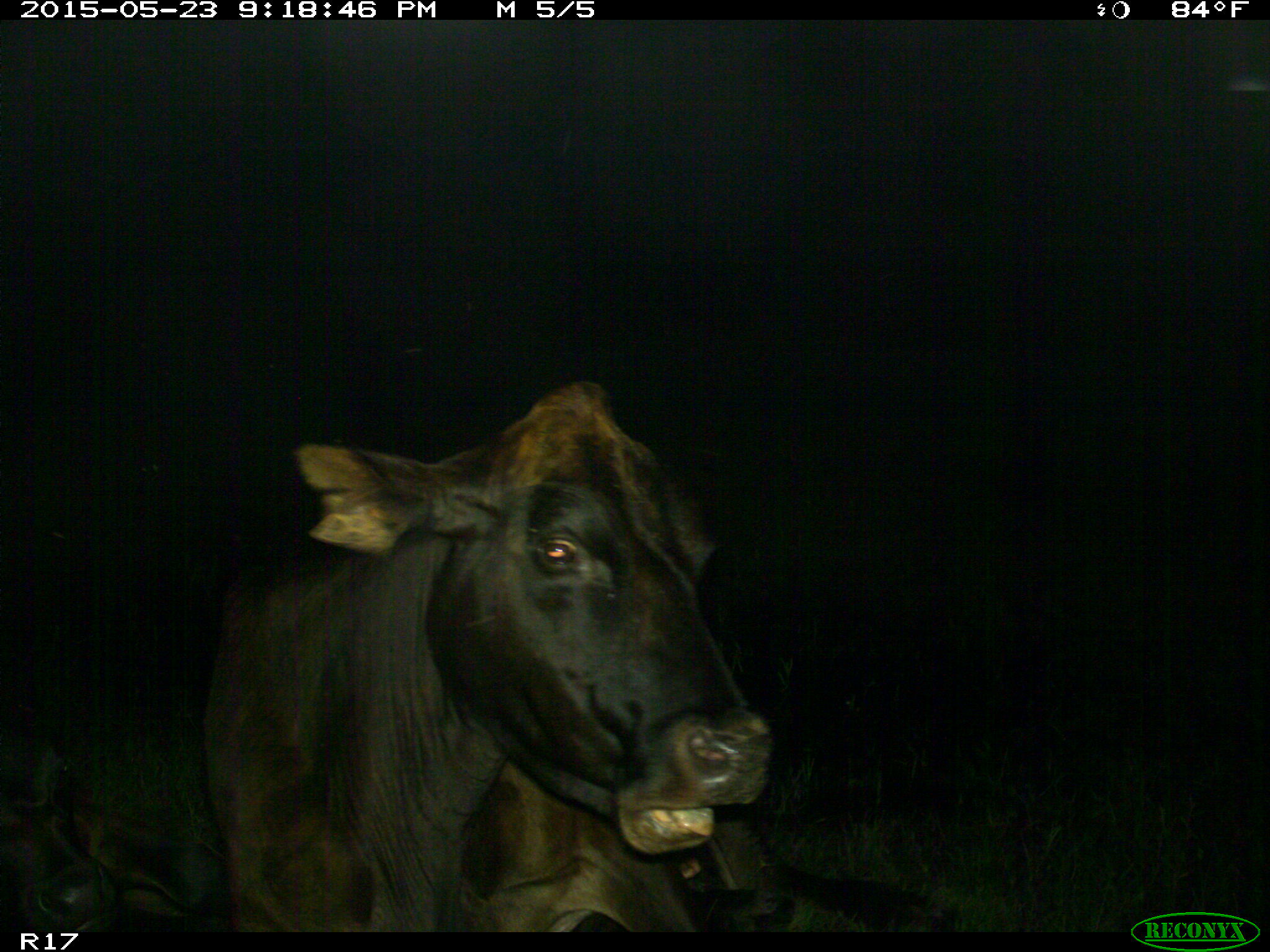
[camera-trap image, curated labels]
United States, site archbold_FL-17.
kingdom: Animalia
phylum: Chordata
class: Mammalia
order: Artiodactyla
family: Bovidae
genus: Bos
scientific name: Bos taurus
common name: domestic cow